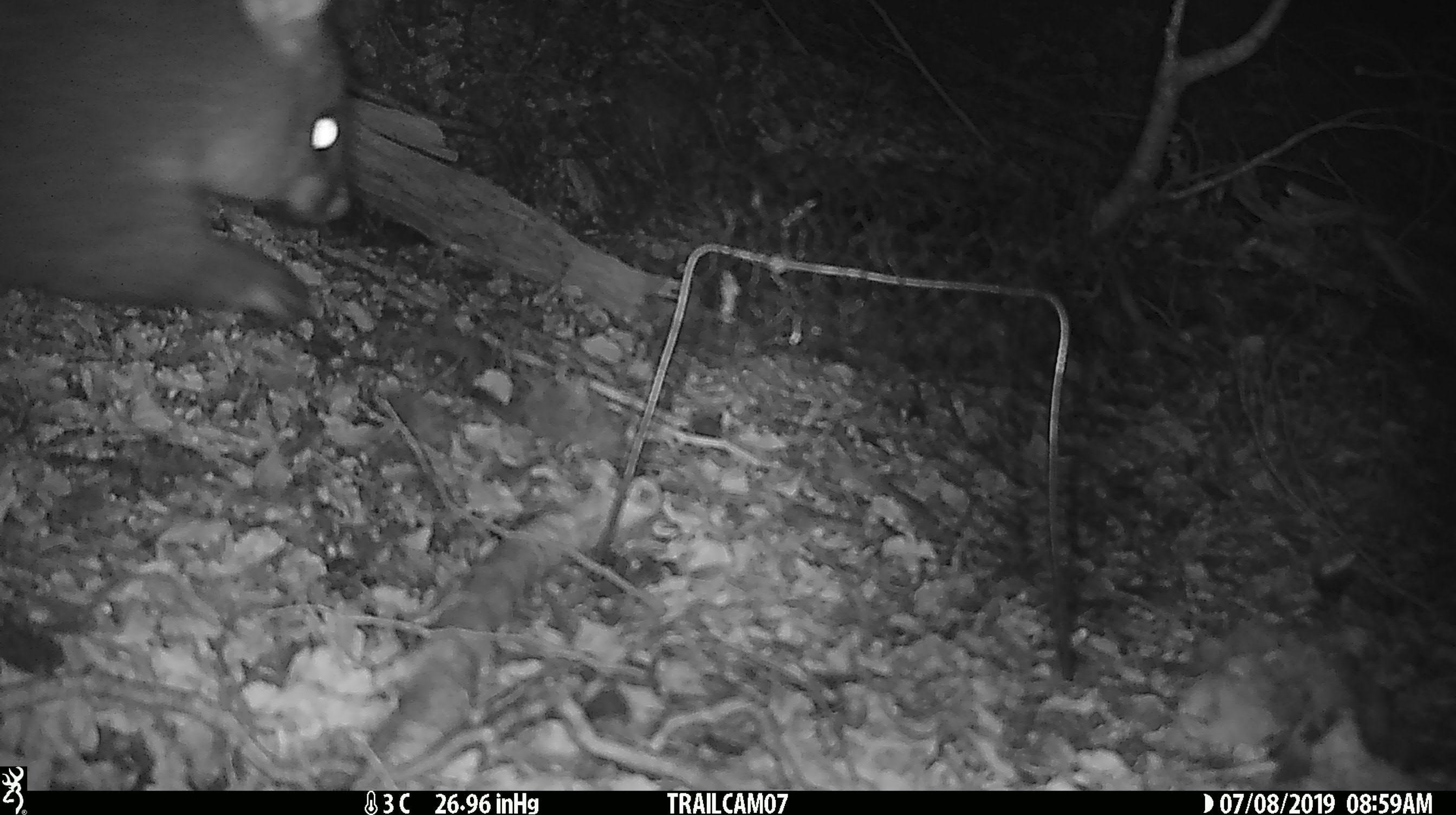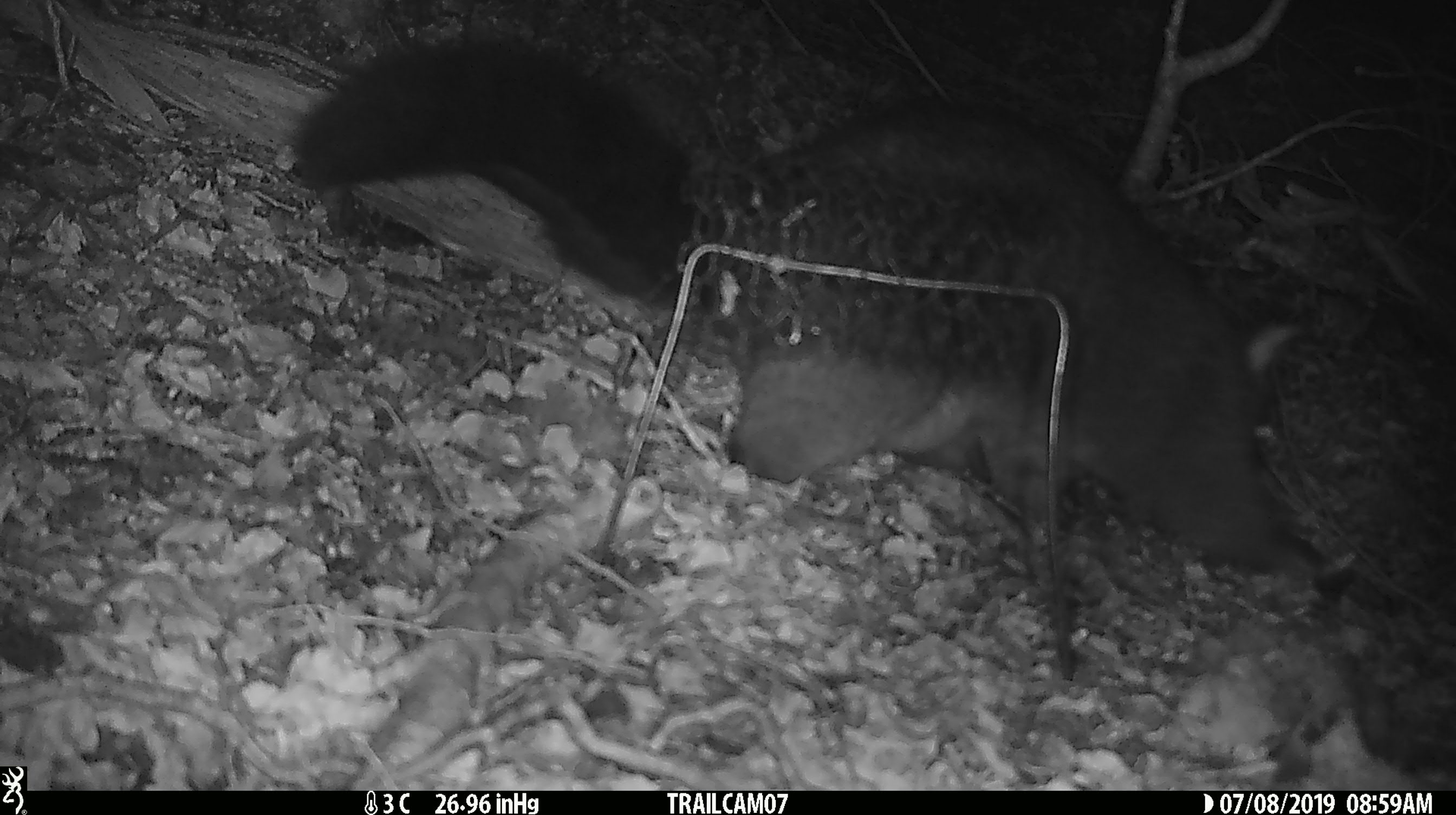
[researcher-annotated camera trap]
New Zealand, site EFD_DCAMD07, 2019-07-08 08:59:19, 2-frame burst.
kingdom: Animalia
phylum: Chordata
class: Mammalia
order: Diprotodontia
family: Phalangeridae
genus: Trichosurus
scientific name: Trichosurus vulpecula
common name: common brushtail possum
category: possum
Possum (common brushtail possum) (Trichosurus vulpecula).